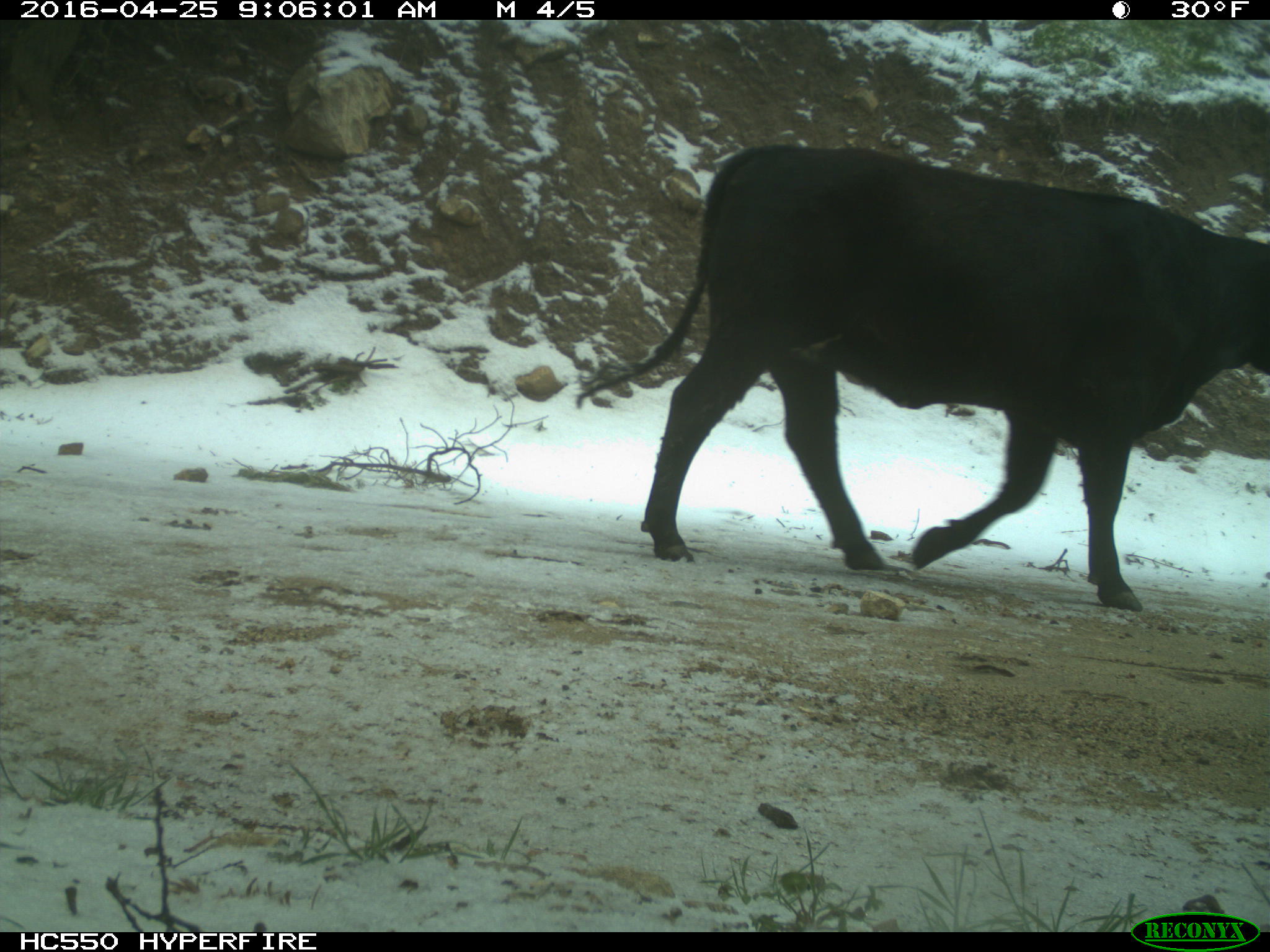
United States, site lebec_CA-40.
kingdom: Animalia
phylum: Chordata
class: Mammalia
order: Artiodactyla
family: Bovidae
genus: Bos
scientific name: Bos taurus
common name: domestic cow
Bos taurus (domestic cow).